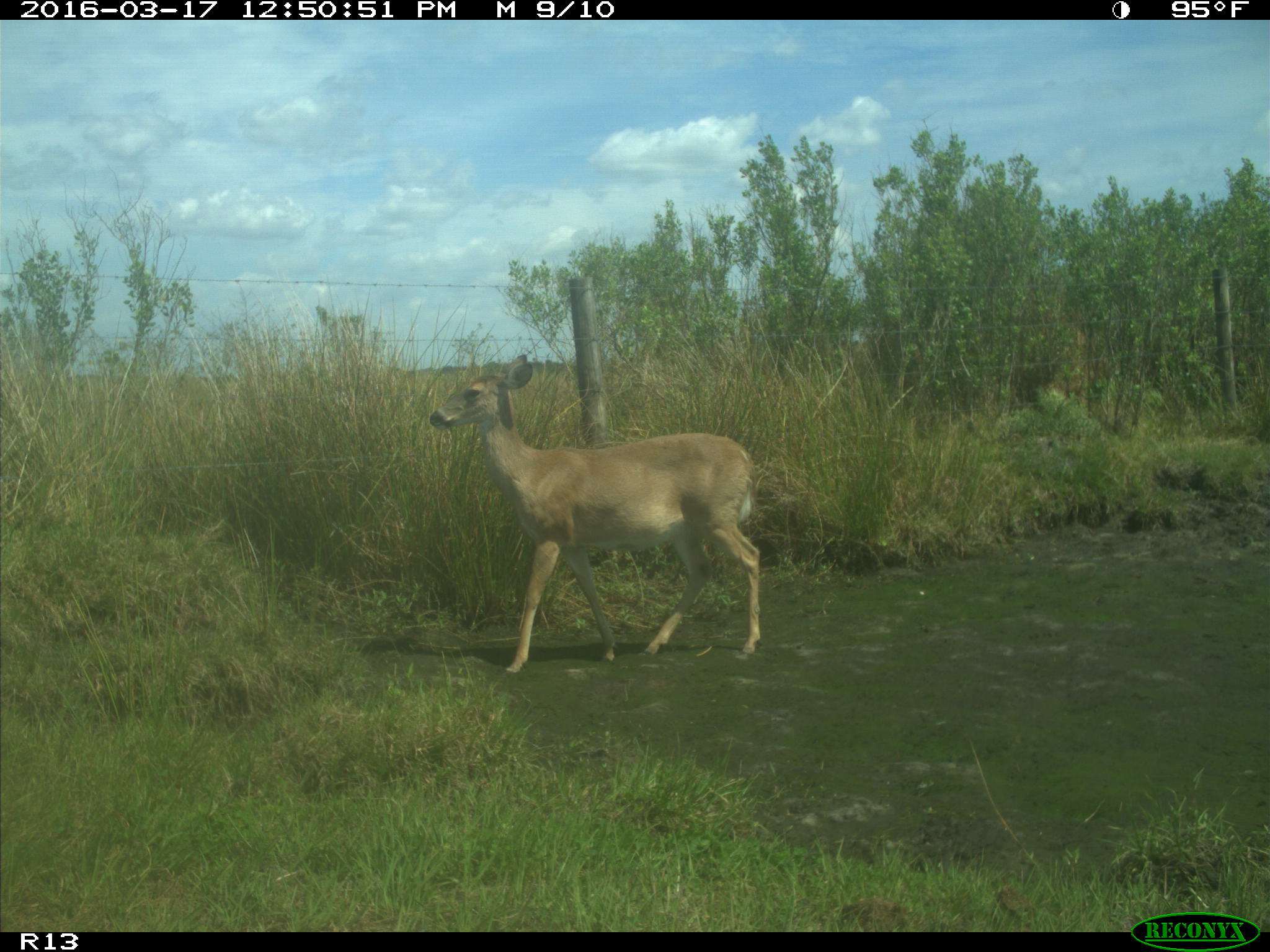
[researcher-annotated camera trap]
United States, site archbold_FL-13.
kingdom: Animalia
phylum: Chordata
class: Mammalia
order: Artiodactyla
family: Cervidae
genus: Odocoileus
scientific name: Odocoileus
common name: deer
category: unidentified deer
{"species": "unidentified deer (deer) (Odocoileus)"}